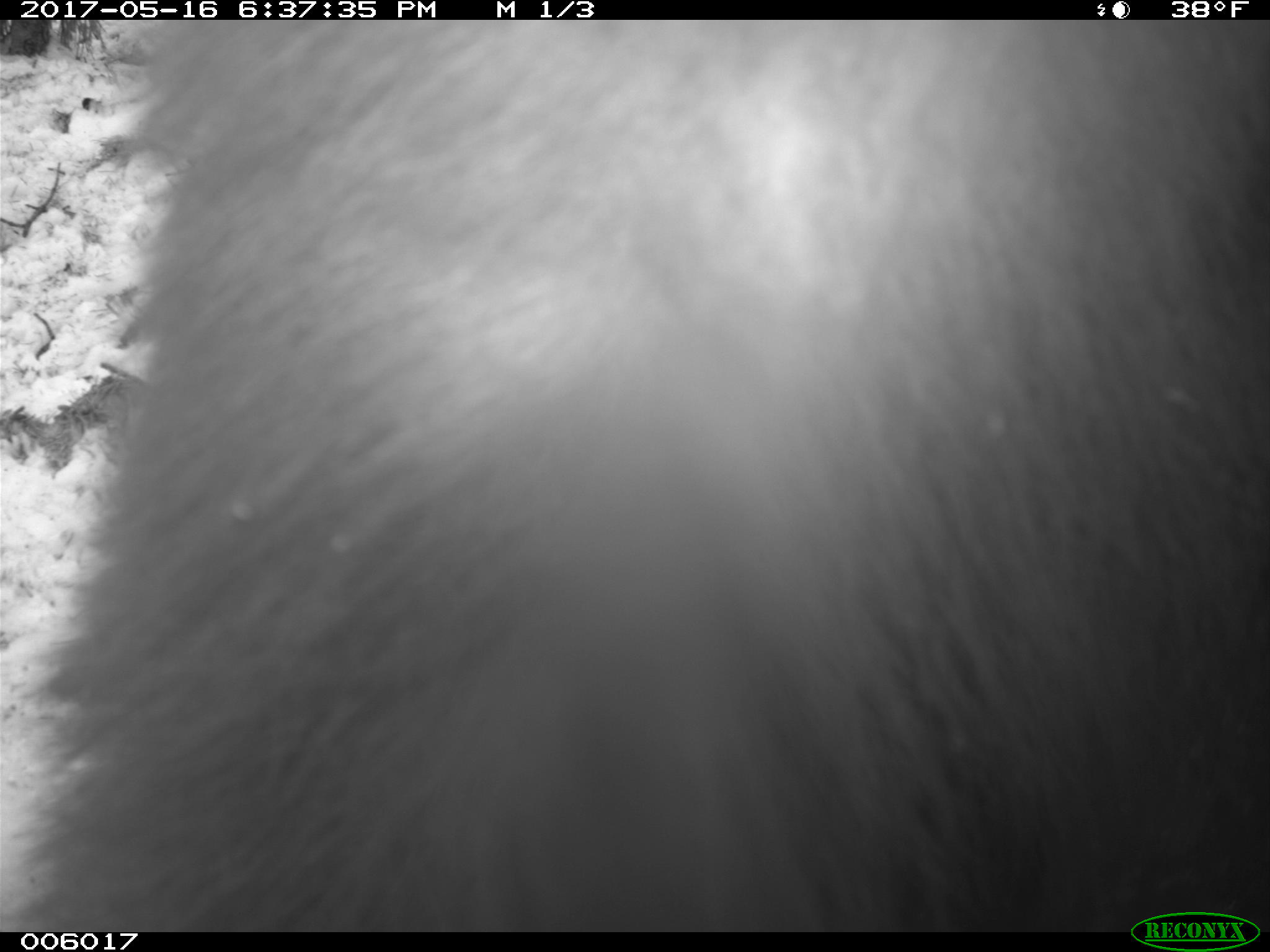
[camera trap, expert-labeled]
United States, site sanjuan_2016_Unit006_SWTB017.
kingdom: Animalia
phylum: Chordata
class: Mammalia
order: Carnivora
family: Ursidae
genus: Ursus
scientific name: Ursus americanus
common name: american black bear